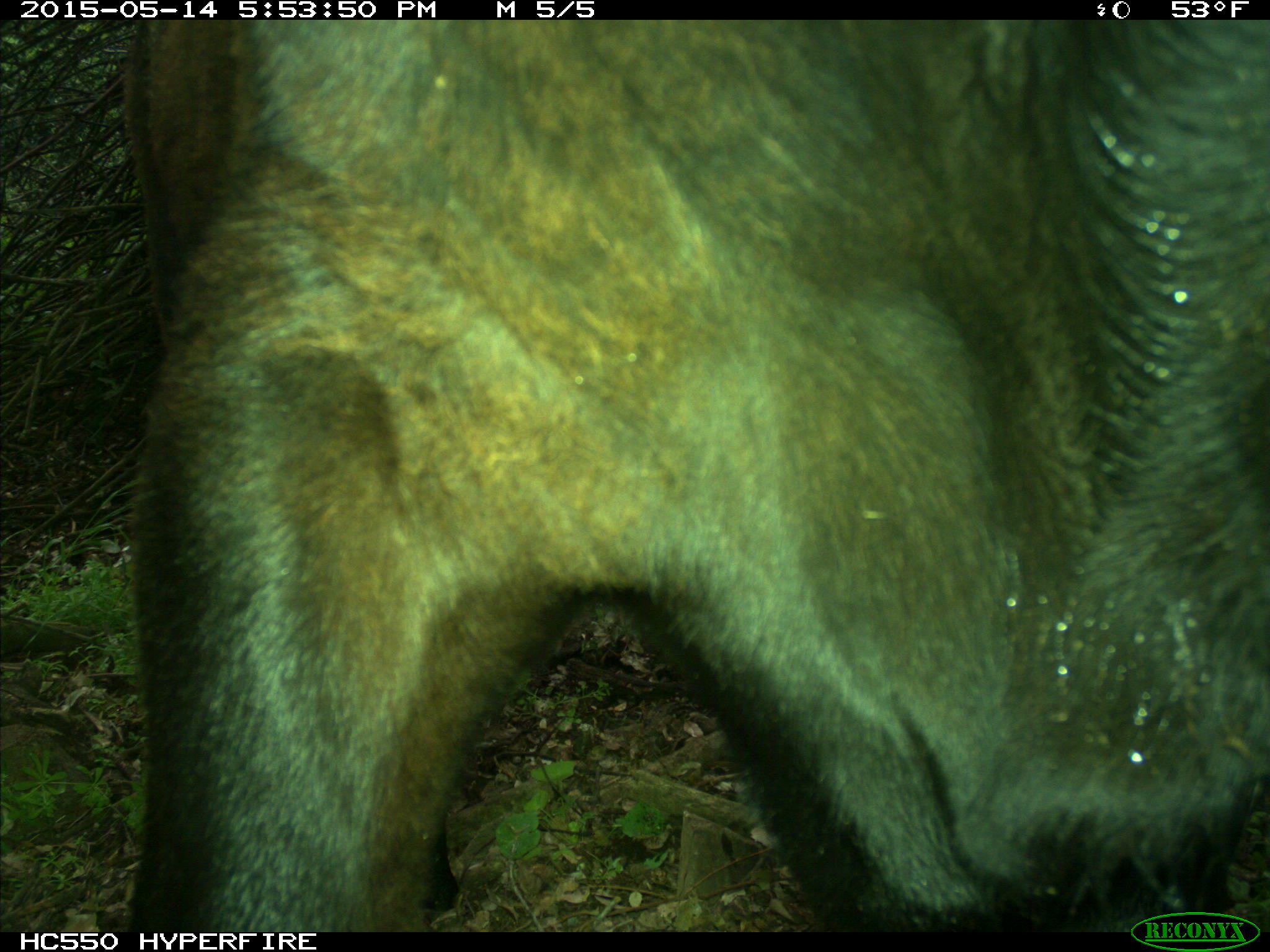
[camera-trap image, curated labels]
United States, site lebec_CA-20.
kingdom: Animalia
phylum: Chordata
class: Mammalia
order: Artiodactyla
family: Bovidae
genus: Bos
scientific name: Bos taurus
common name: domestic cow